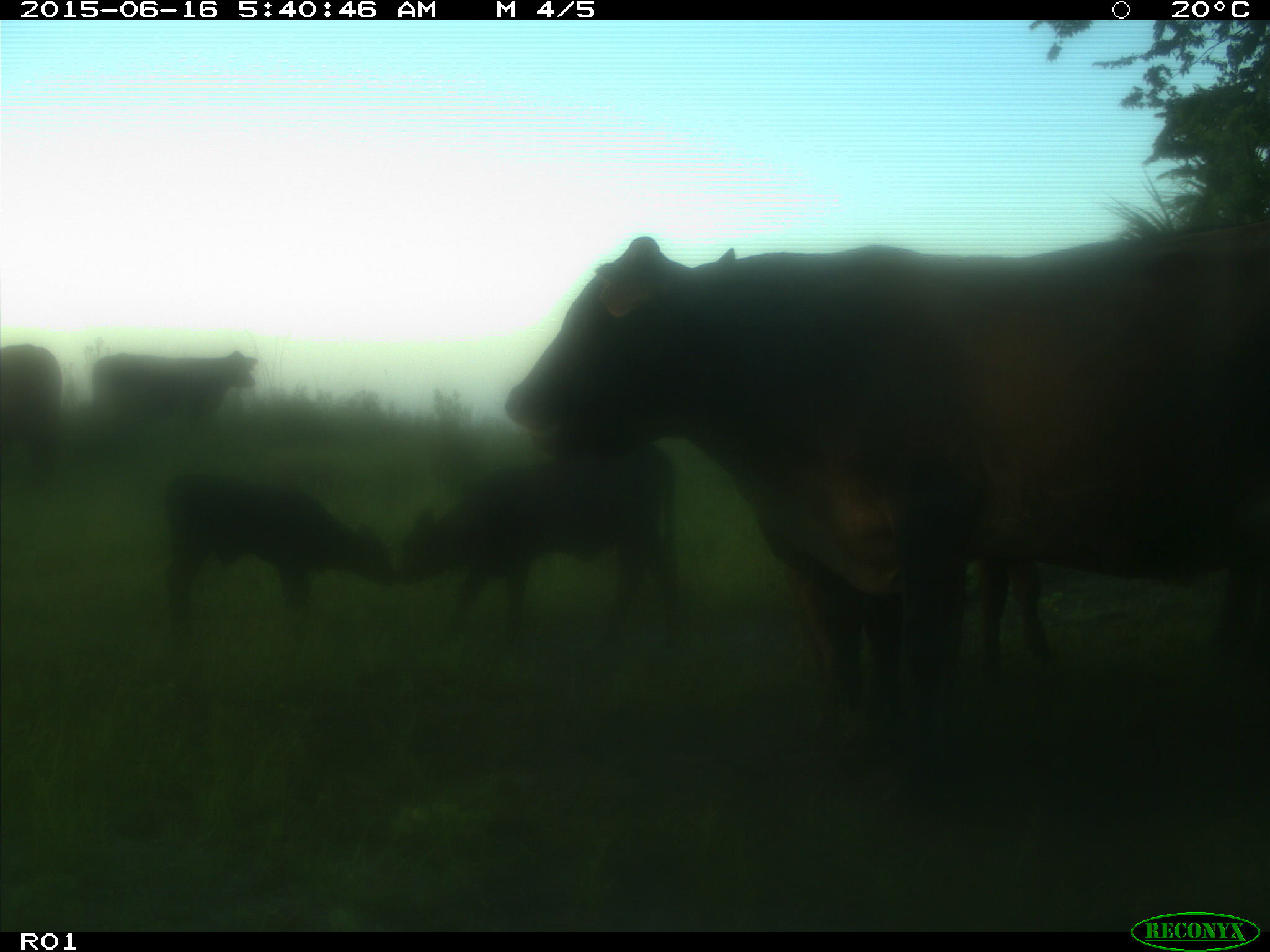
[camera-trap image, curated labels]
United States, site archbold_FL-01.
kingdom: Animalia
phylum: Chordata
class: Mammalia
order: Artiodactyla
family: Bovidae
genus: Bos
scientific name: Bos taurus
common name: domestic cow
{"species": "Bos taurus (domestic cow)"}